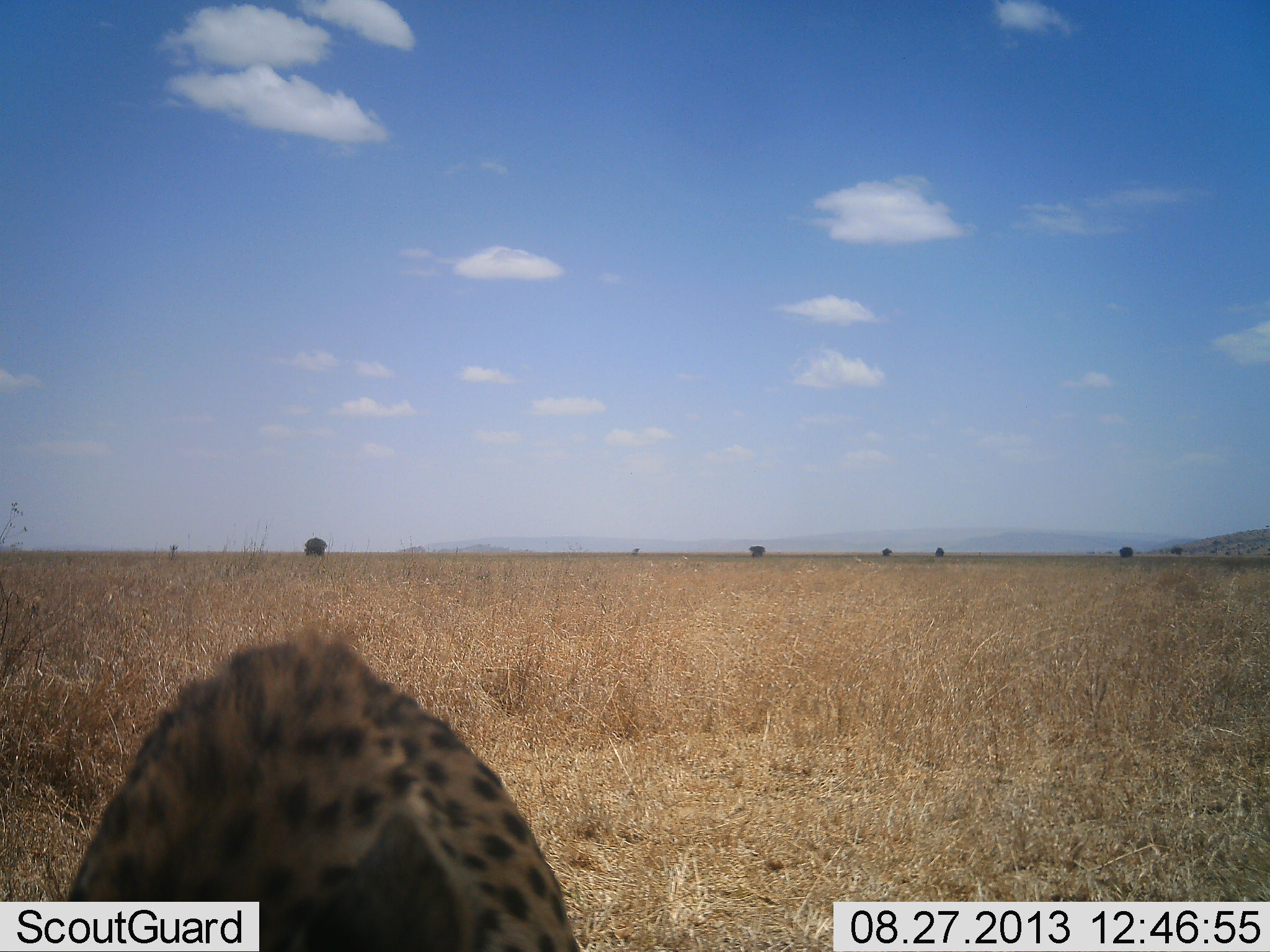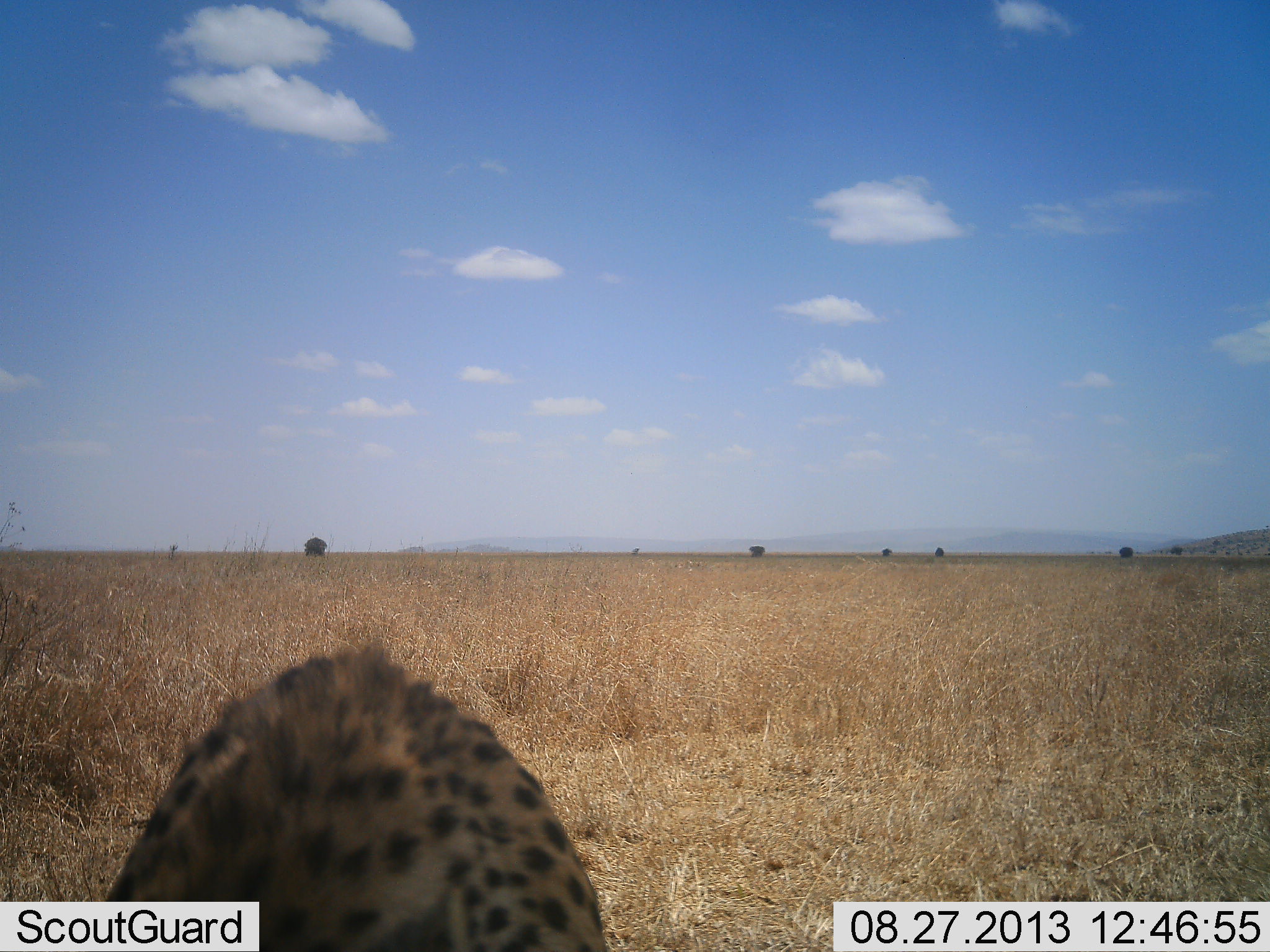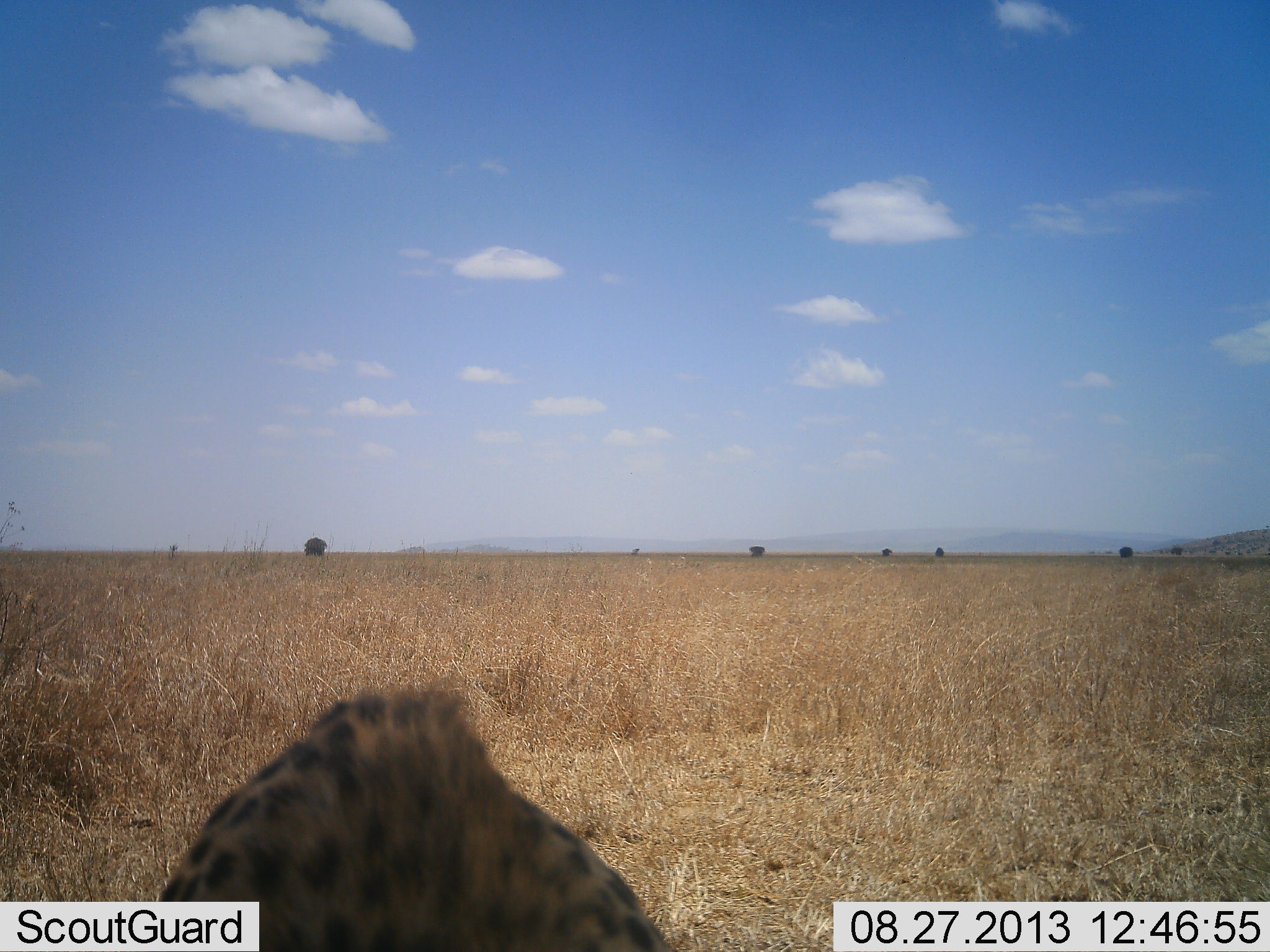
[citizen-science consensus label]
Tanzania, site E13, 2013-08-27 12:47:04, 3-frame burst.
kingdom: Animalia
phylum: Chordata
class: Mammalia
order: Carnivora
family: Felidae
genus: Acinonyx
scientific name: Acinonyx jubatus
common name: cheetah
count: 1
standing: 62%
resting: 8%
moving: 25%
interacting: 0%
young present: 0%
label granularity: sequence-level